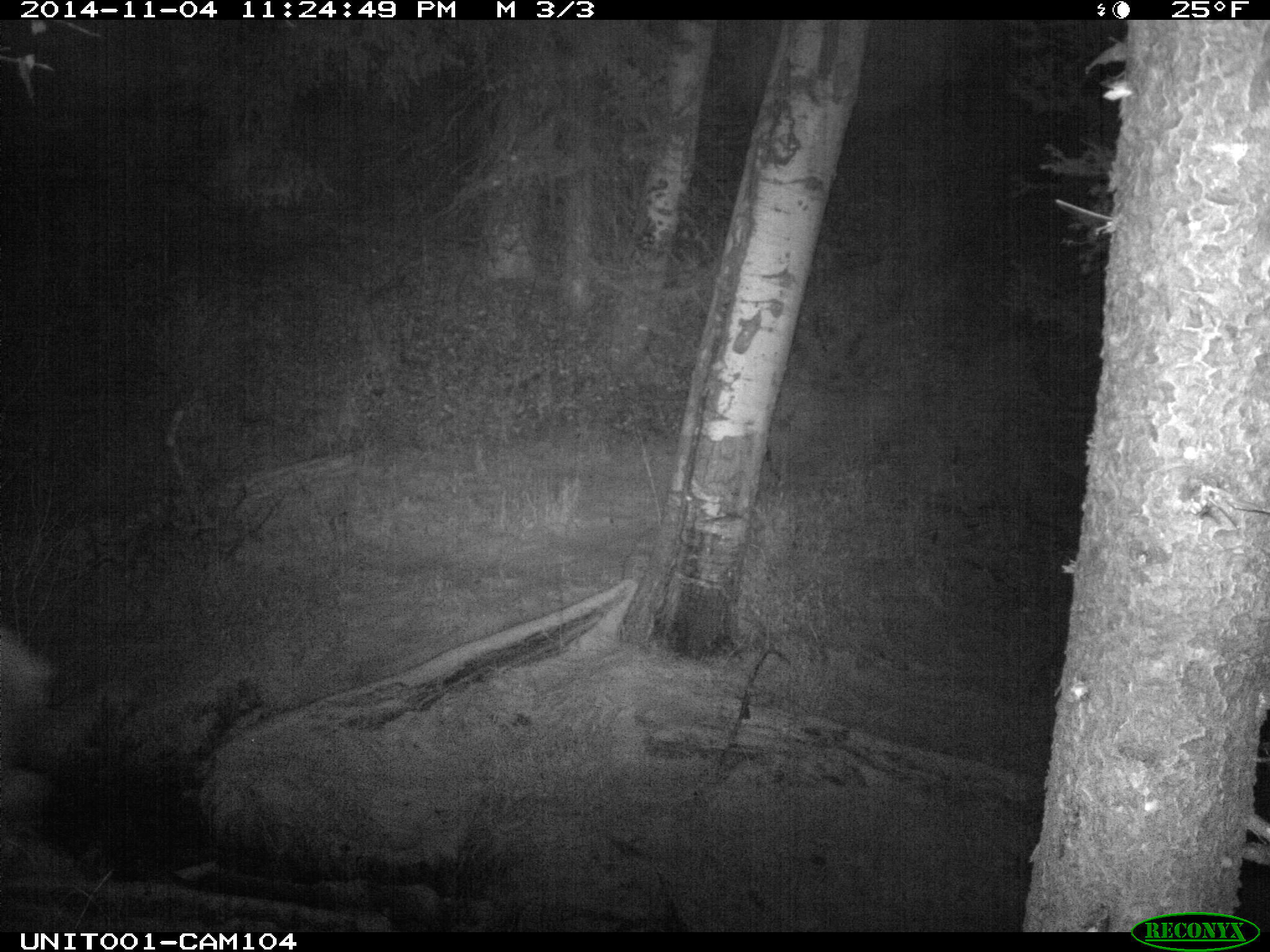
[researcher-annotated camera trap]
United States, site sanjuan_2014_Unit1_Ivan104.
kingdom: Animalia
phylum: Chordata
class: Mammalia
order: Artiodactyla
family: Cervidae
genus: Cervus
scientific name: Cervus elaphus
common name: red deer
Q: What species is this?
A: Cervus elaphus (red deer).